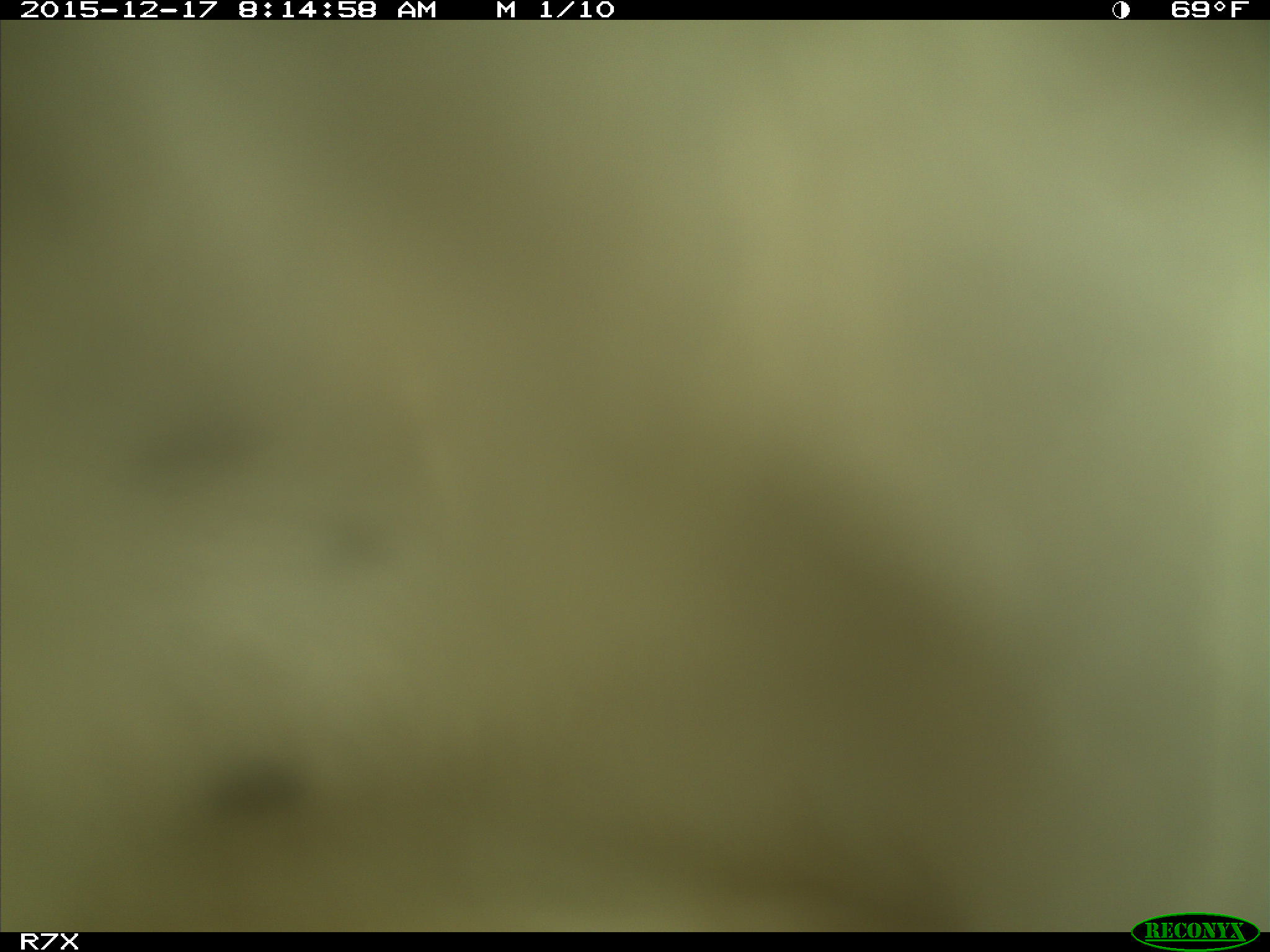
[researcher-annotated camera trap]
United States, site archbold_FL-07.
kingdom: Animalia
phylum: Chordata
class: Mammalia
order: Artiodactyla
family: Bovidae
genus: Bos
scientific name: Bos taurus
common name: domestic cow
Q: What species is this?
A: Bos taurus (domestic cow).